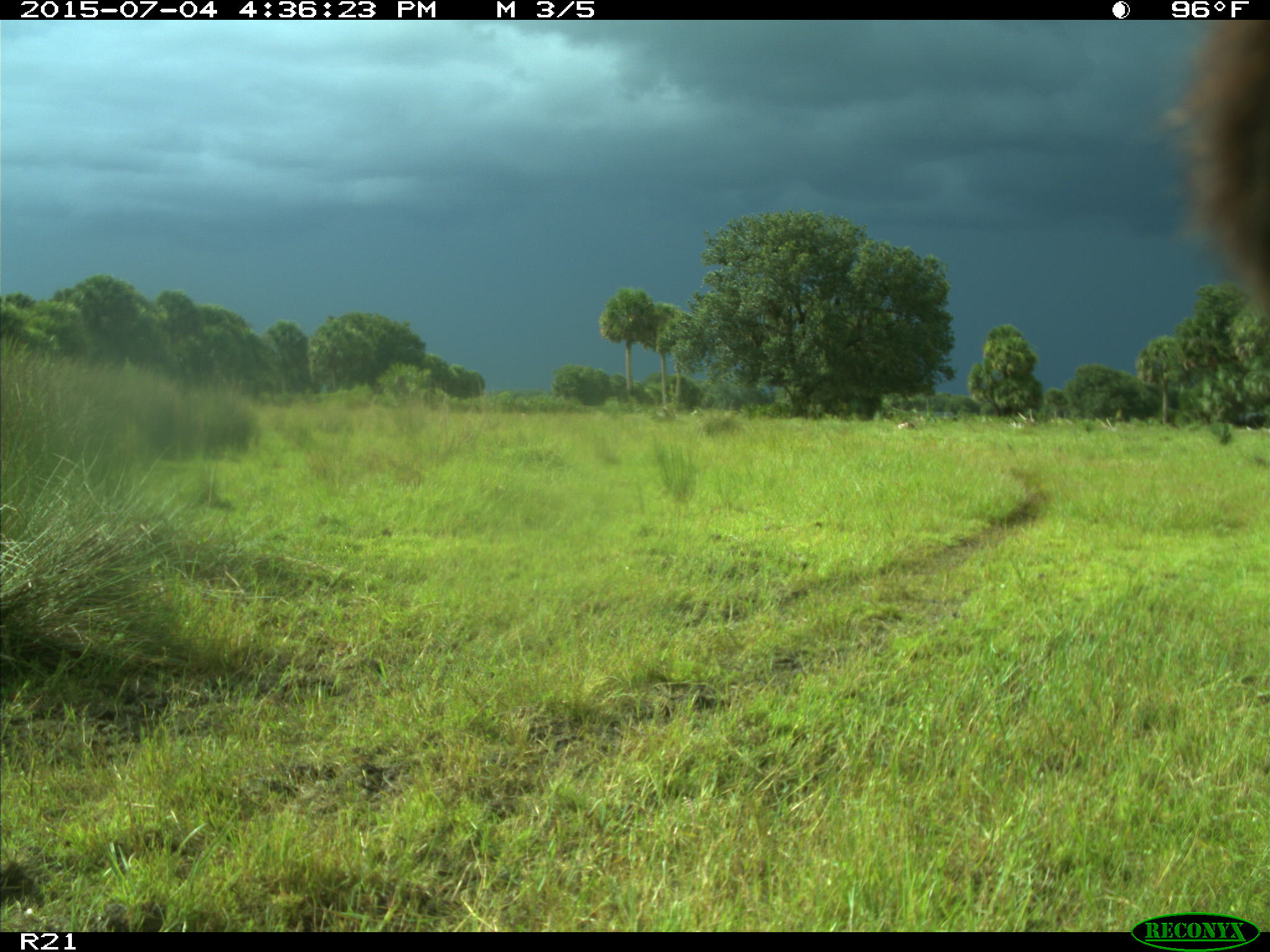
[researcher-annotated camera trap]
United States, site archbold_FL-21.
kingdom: Animalia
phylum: Chordata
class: Mammalia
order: Artiodactyla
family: Bovidae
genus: Bos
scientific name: Bos taurus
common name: domestic cow